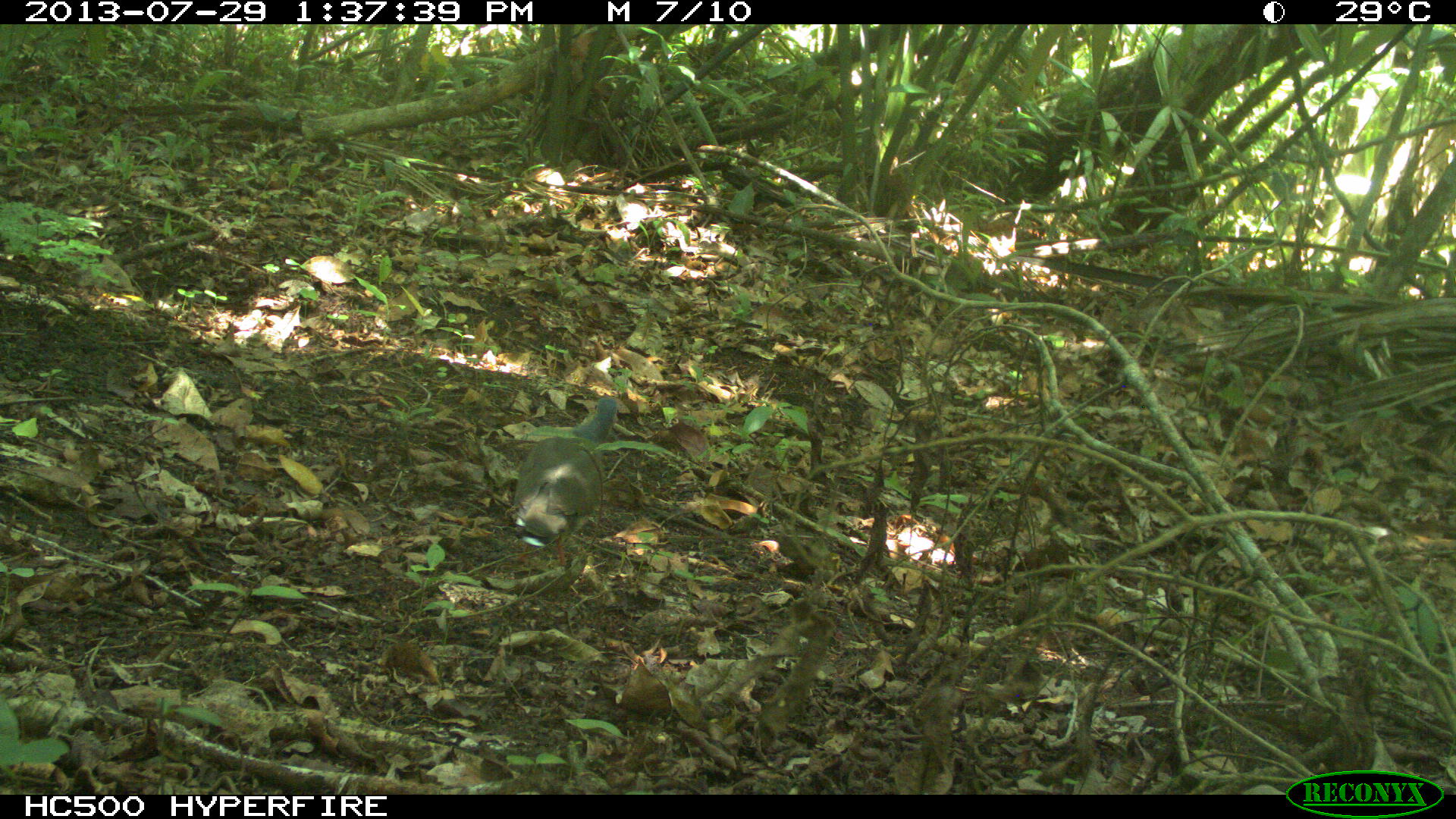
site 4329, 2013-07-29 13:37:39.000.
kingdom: Animalia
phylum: Chordata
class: Aves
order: Columbiformes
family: Columbidae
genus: Leptotila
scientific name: Leptotila plumbeiceps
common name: gray-headed dove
Leptotila plumbeiceps (gray-headed dove), count 1.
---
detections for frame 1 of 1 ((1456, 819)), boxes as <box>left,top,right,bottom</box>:
leptotila plumbeiceps: <box>514,395,618,567</box>